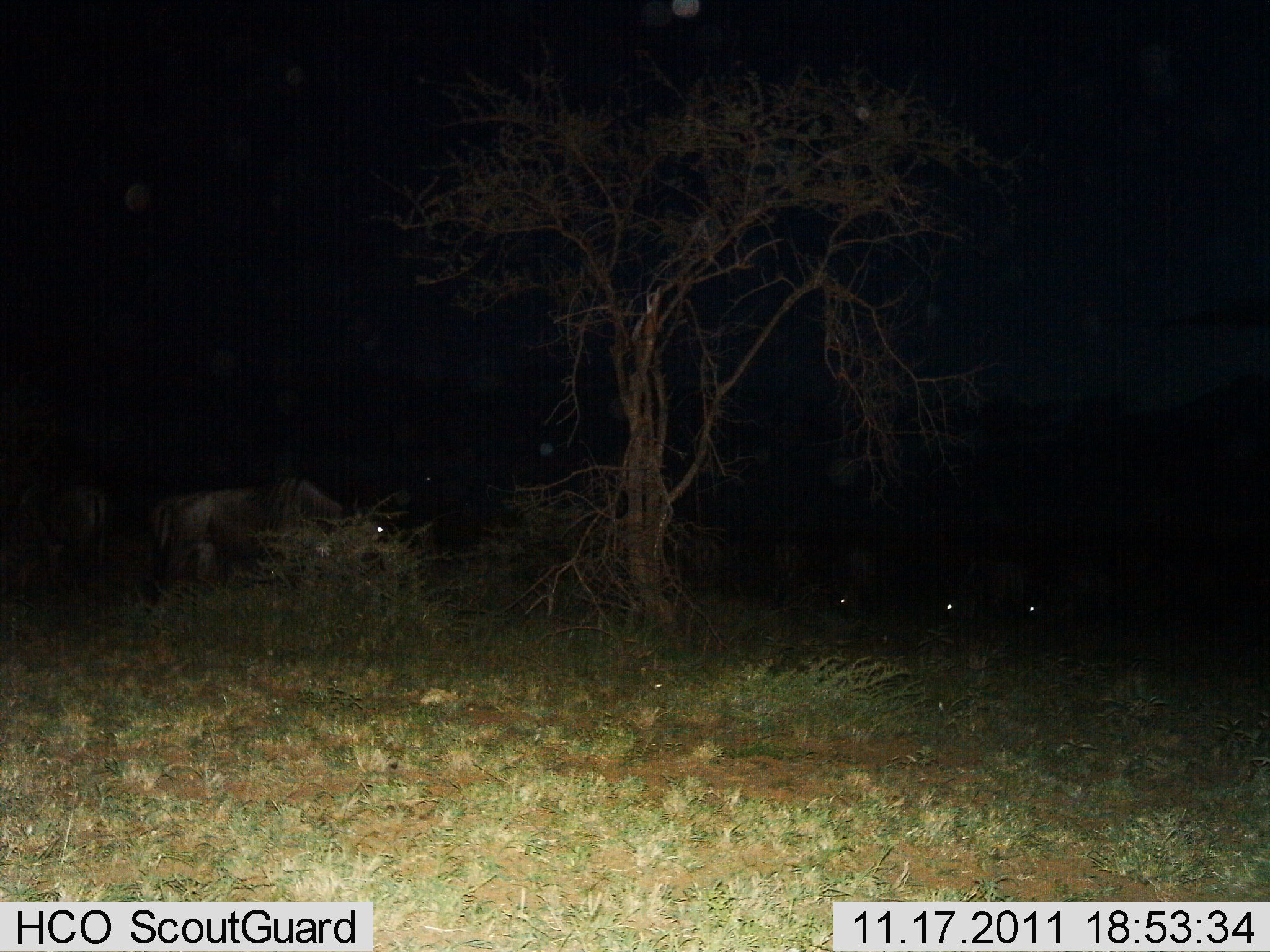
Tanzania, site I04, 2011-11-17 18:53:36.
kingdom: Animalia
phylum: Chordata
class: Mammalia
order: Artiodactyla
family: Bovidae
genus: Connochaetes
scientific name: Connochaetes taurinus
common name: blue wildebeest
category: wildebeest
Wildebeest (blue wildebeest) (Connochaetes taurinus), count 5. Behavior (volunteer vote fractions): standing 71%, resting 0%, moving 7%, interacting 0%. Young present (vote fraction): 0%. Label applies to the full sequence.